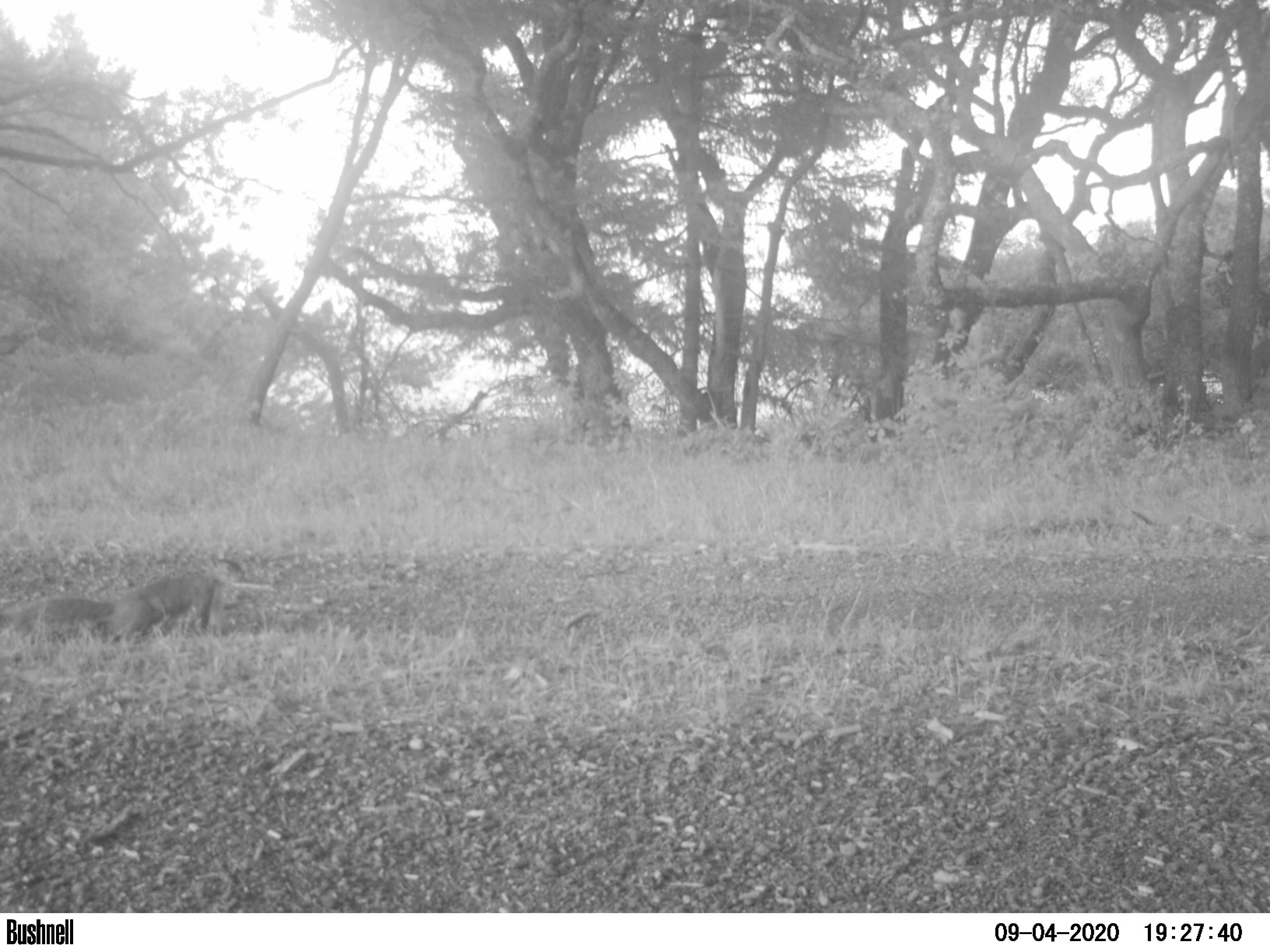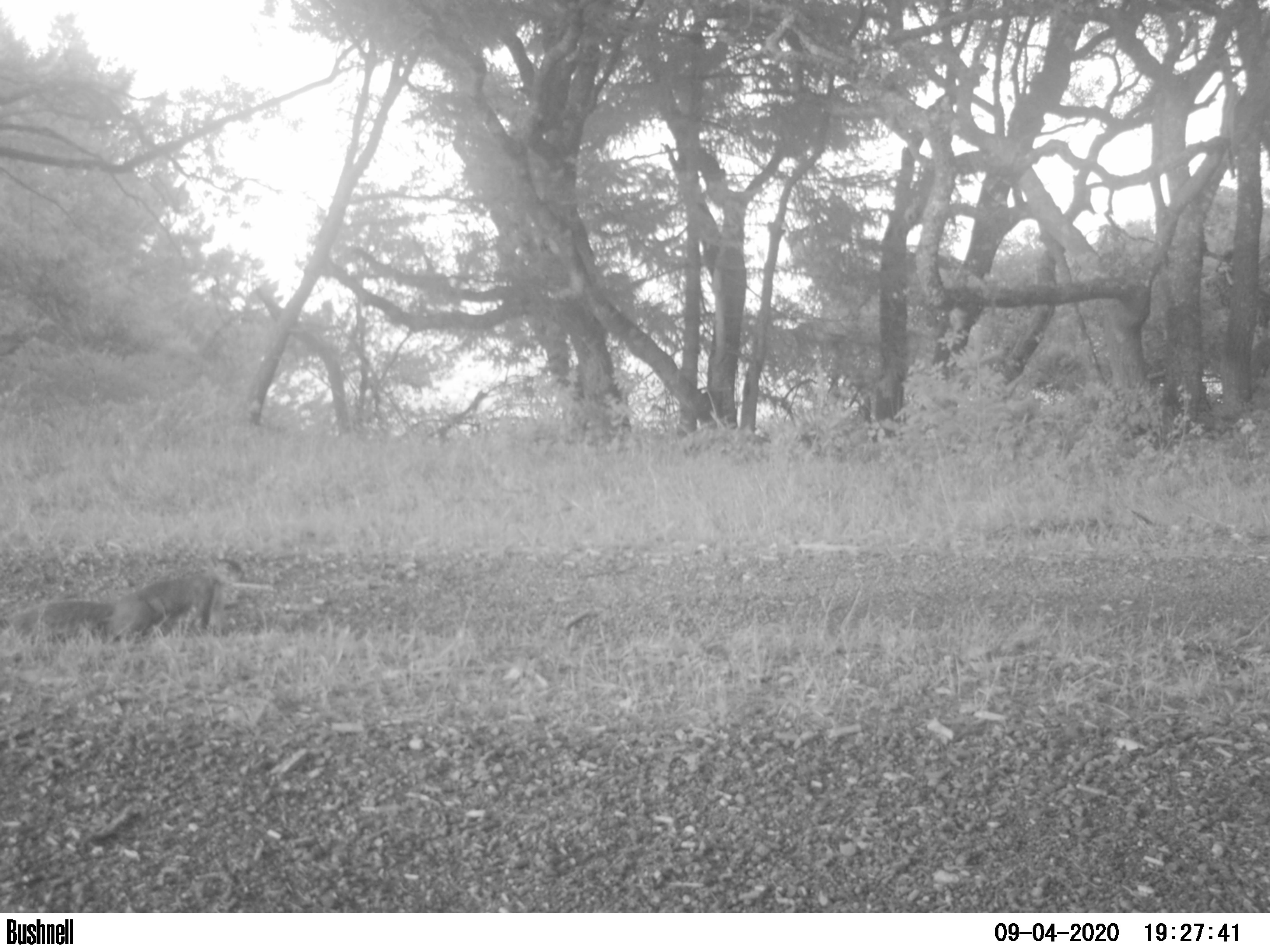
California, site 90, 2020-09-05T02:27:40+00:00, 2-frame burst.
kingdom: Animalia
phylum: Chordata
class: Mammalia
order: Rodentia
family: Sciuridae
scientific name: Sciuridae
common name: squirrel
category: unknown squirrel